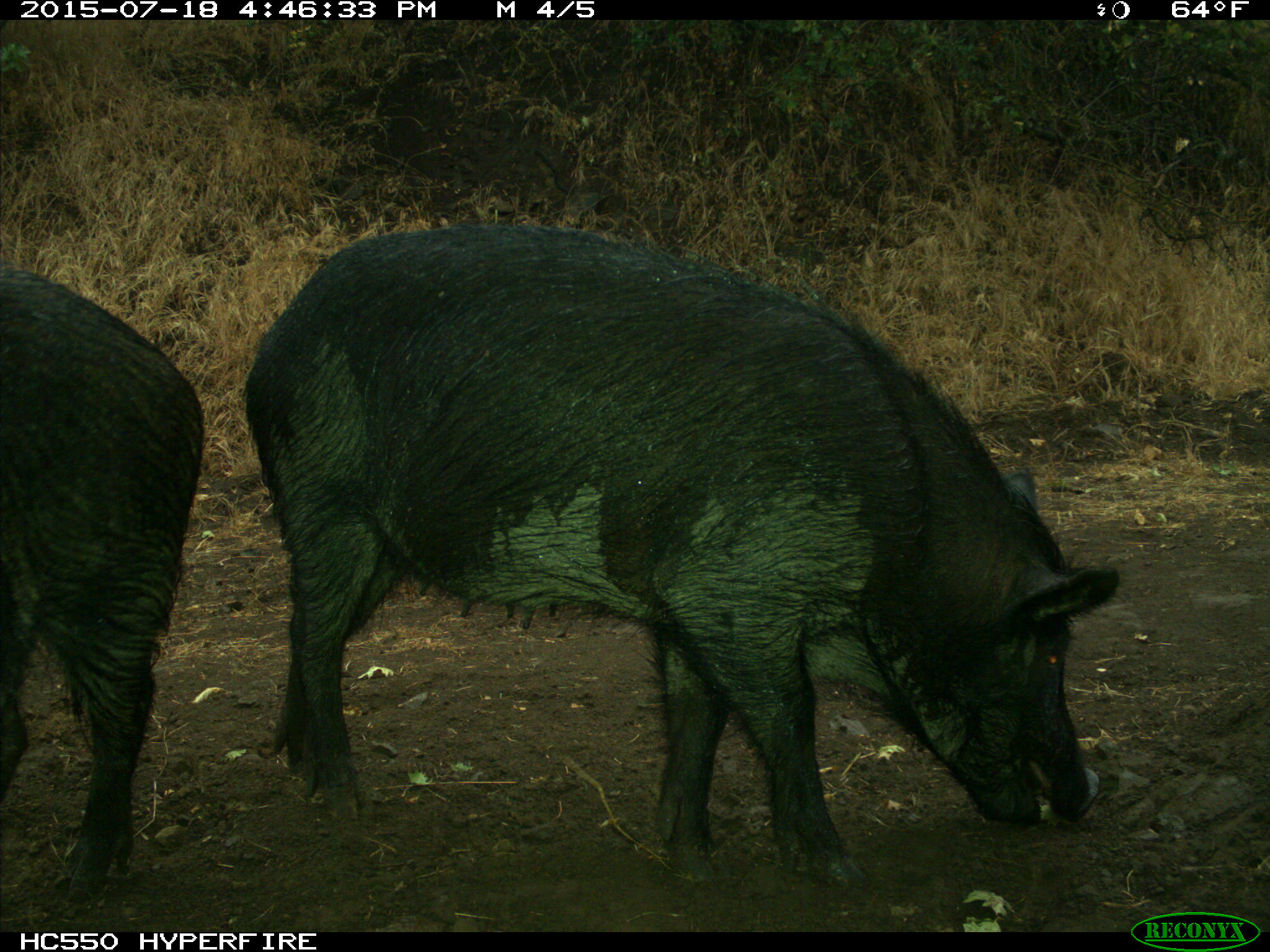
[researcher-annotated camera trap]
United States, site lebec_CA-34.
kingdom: Animalia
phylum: Chordata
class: Mammalia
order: Artiodactyla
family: Suidae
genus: Sus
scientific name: Sus scrofa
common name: wild boar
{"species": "Sus scrofa (wild boar)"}